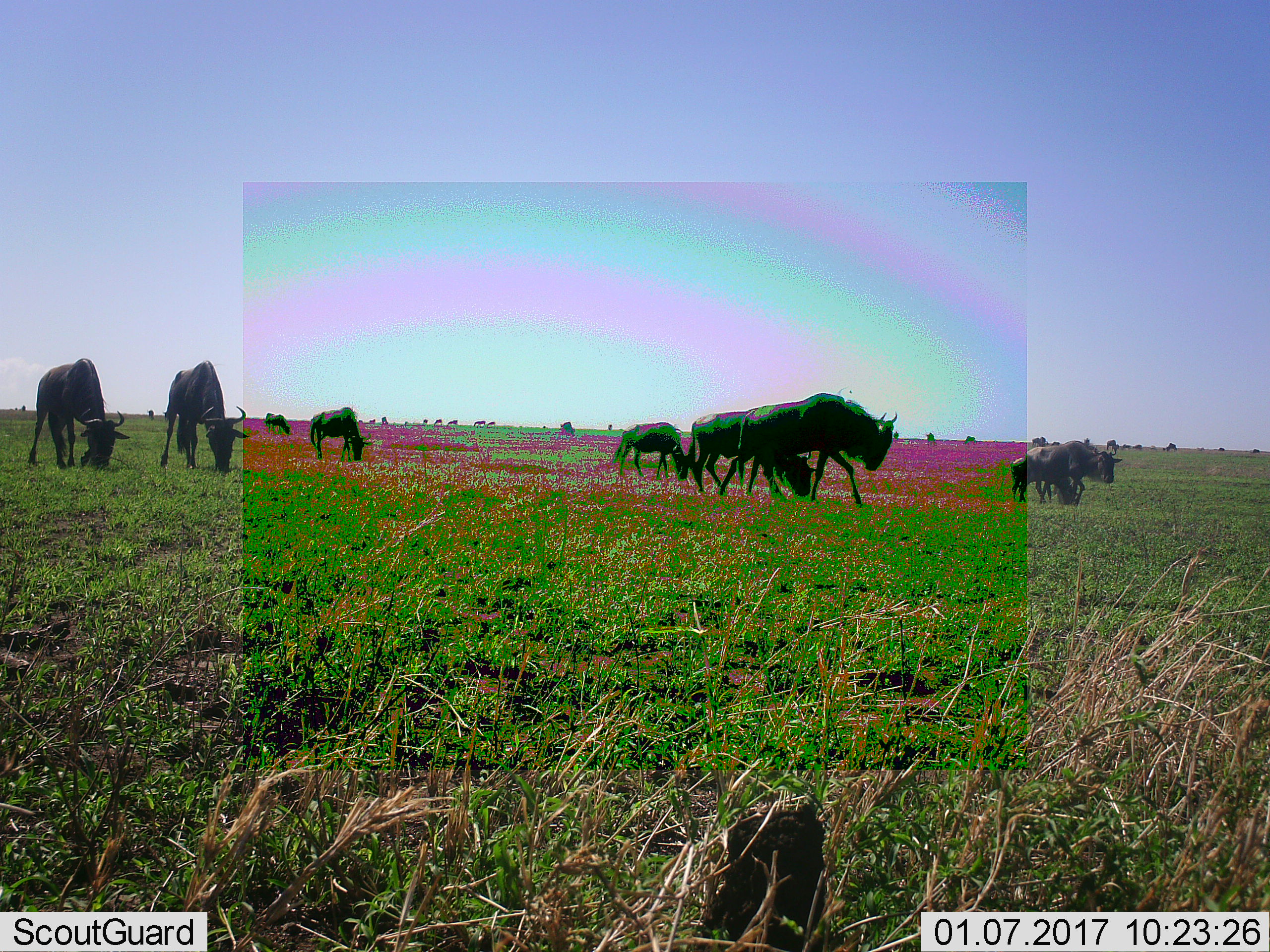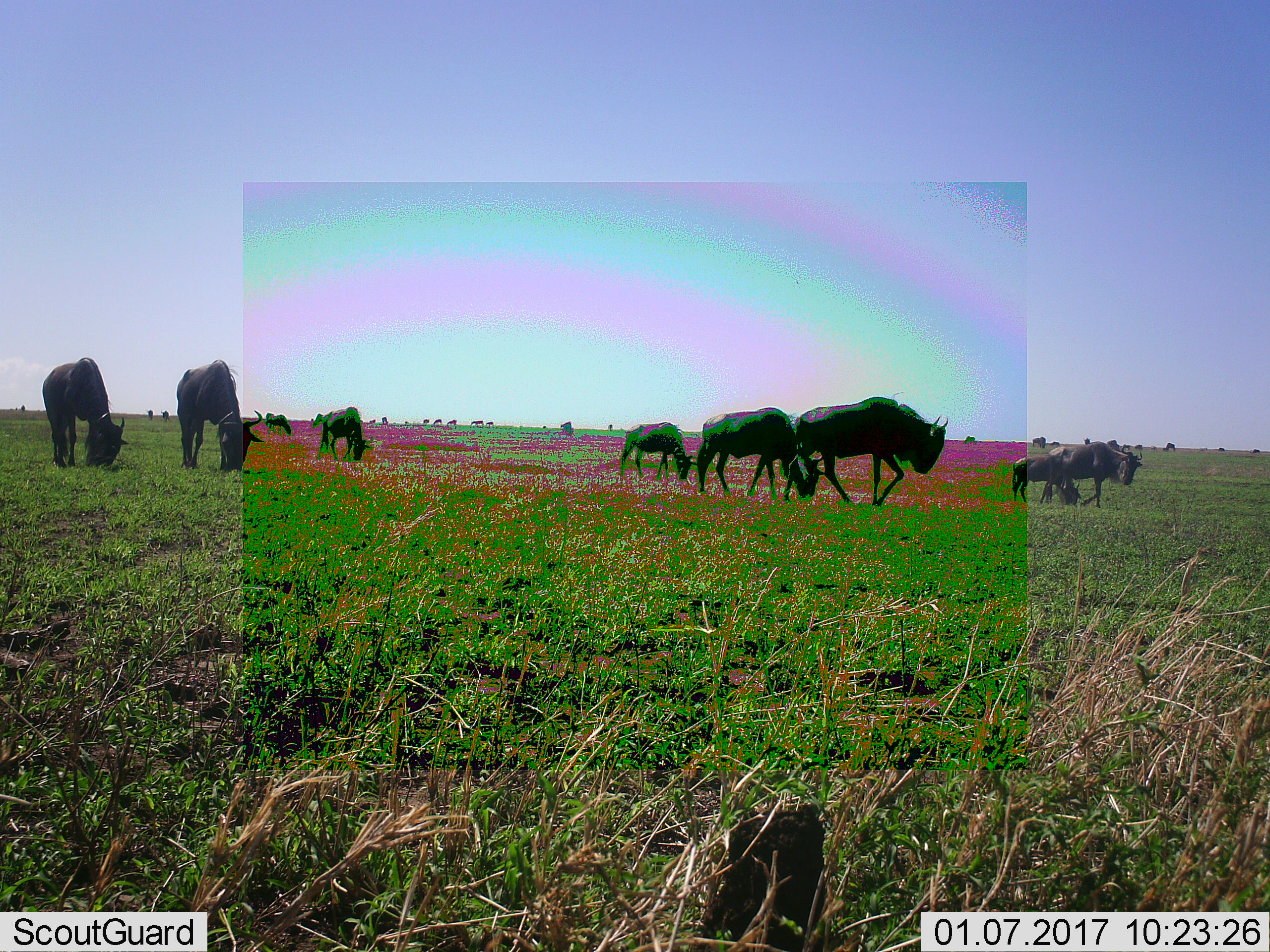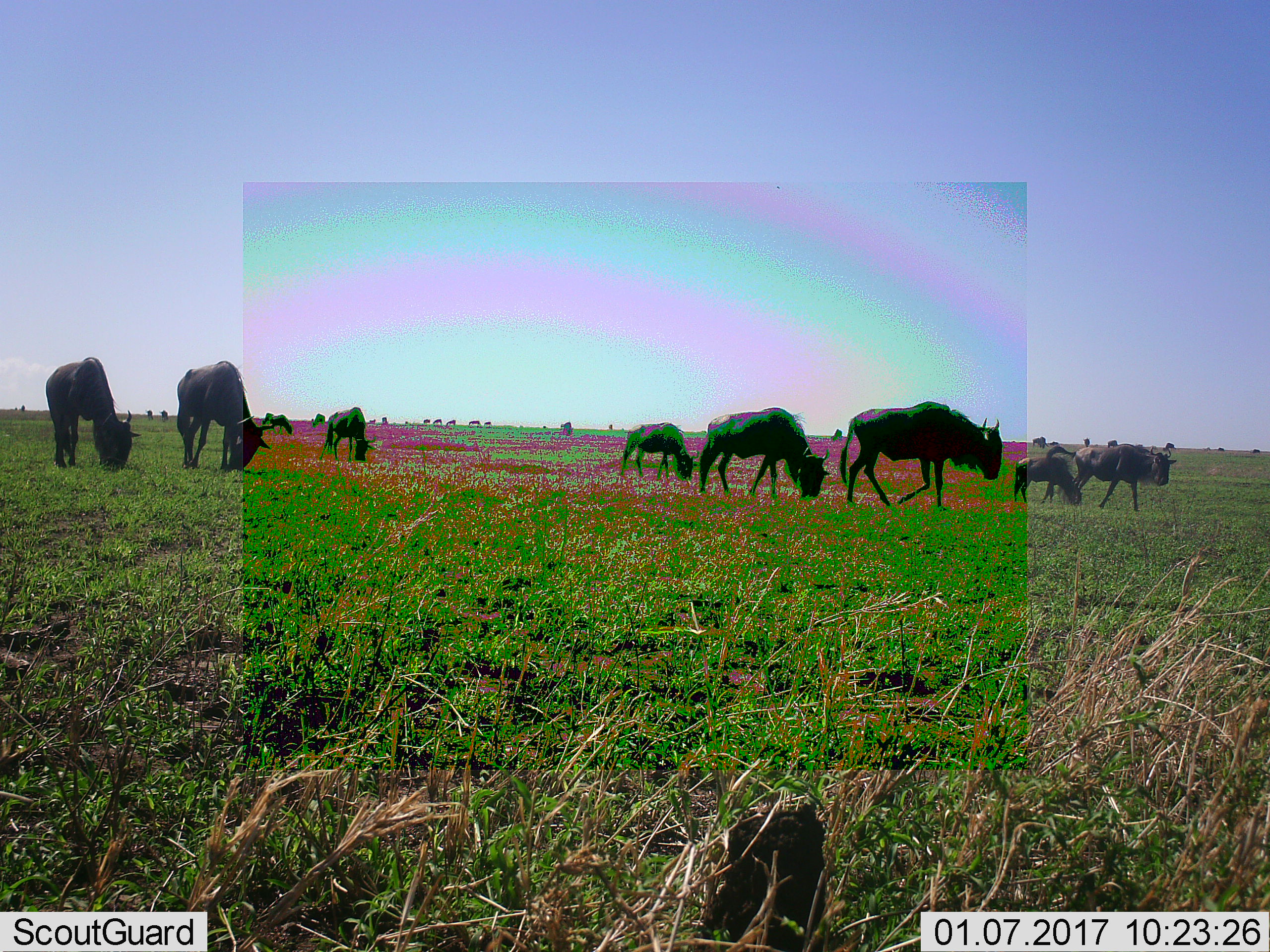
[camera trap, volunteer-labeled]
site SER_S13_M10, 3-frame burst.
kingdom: Animalia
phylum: Chordata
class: Mammalia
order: Artiodactyla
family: Bovidae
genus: Connochaetes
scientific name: Connochaetes taurinus taurinus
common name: blue wildebeest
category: wildebeestblue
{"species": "wildebeestblue (blue wildebeest) (Connochaetes taurinus taurinus)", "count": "11-50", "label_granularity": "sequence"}